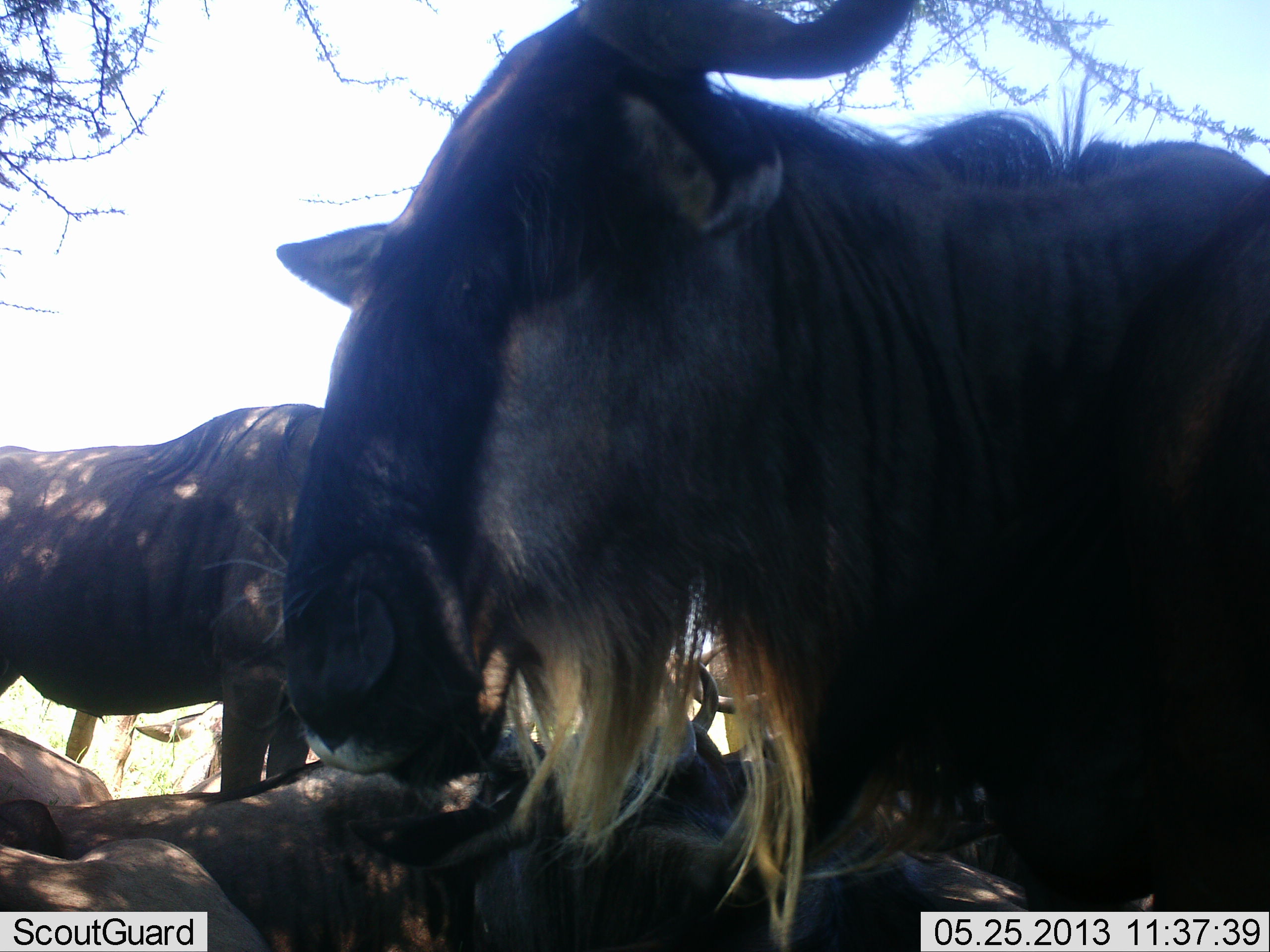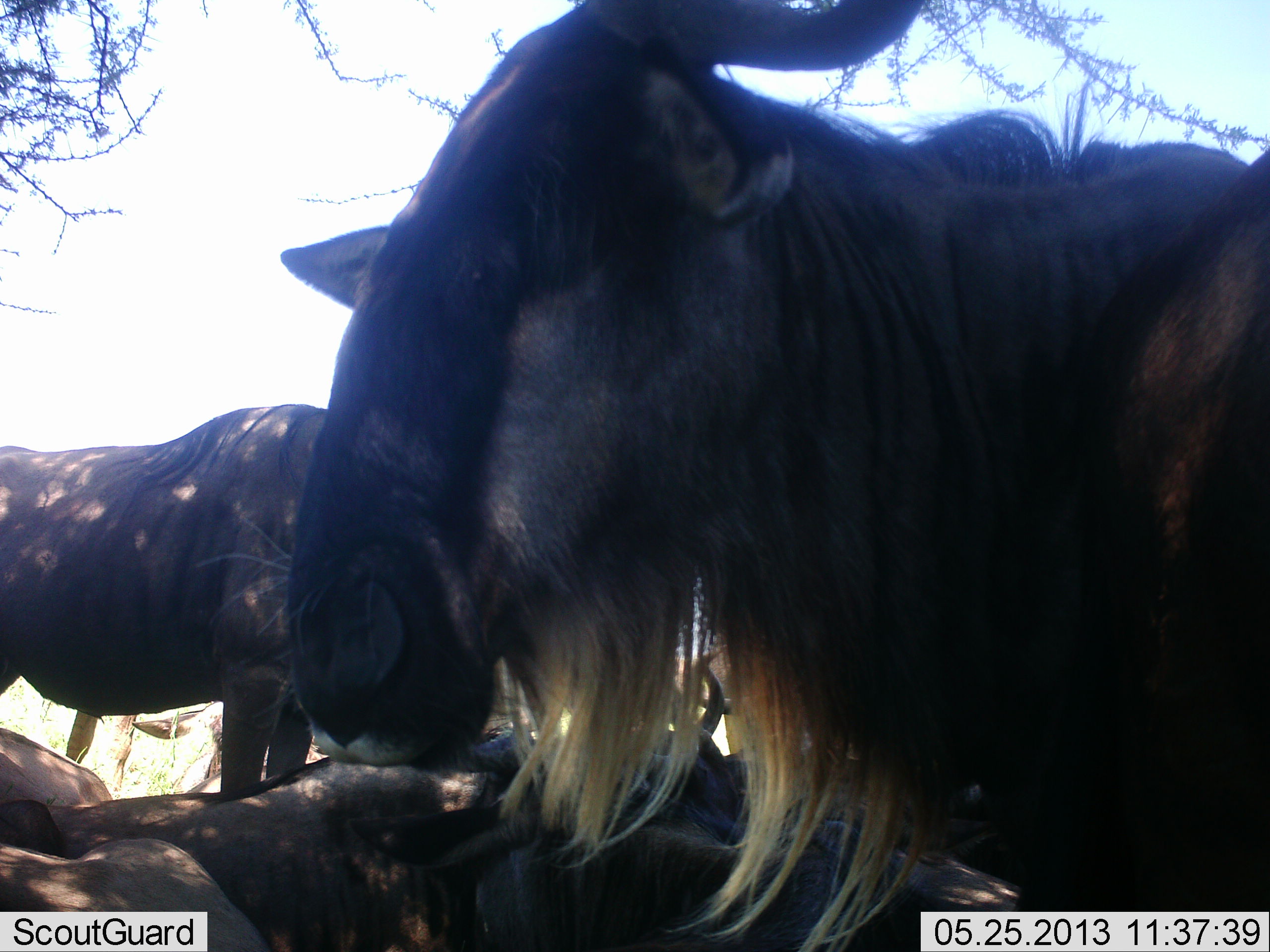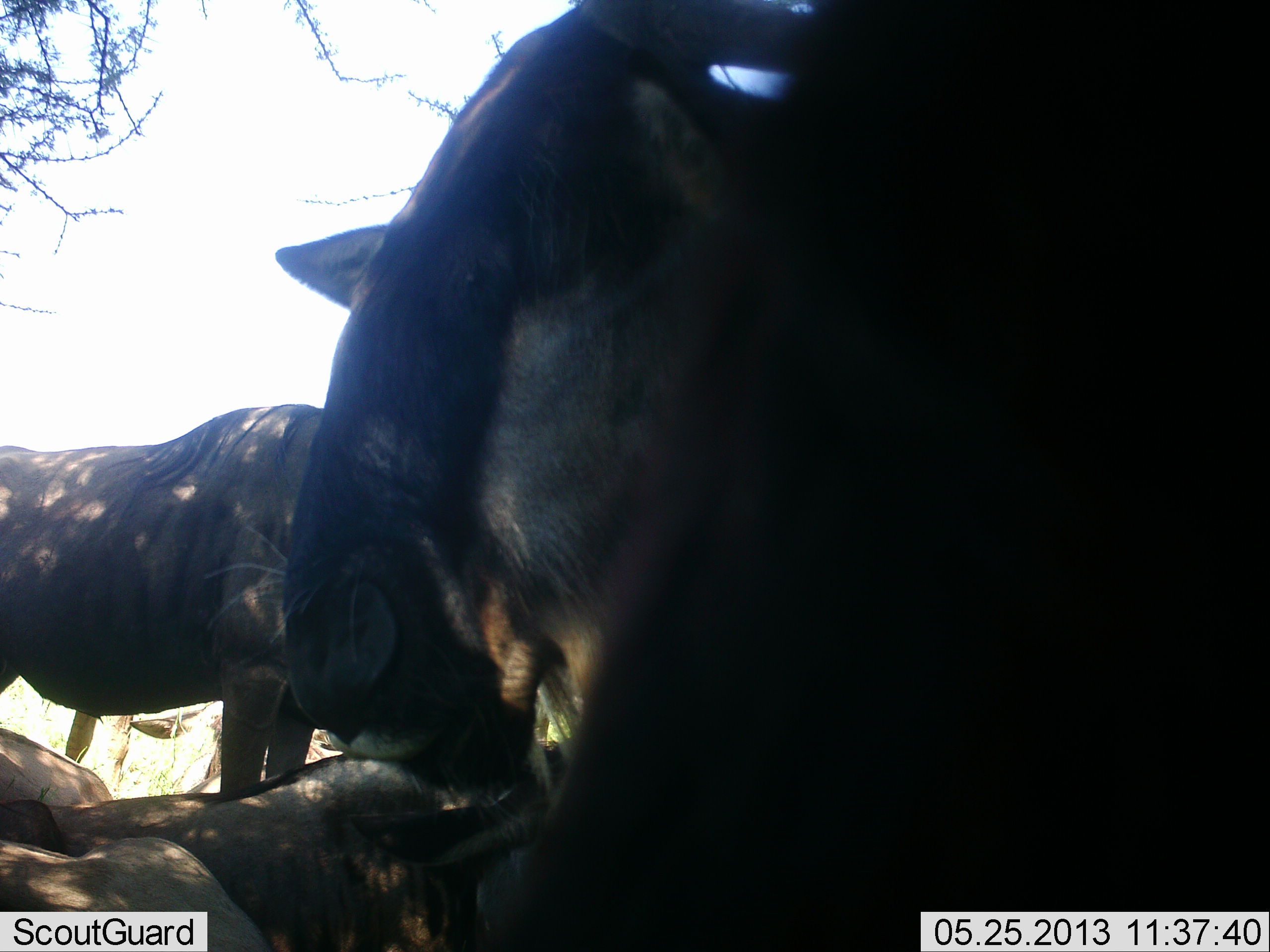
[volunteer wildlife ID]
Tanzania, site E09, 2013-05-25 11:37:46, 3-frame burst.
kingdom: Animalia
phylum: Chordata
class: Mammalia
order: Artiodactyla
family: Bovidae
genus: Connochaetes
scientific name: Connochaetes taurinus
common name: blue wildebeest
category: wildebeest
Wildebeest (blue wildebeest) (Connochaetes taurinus), count 7. Behavior (volunteer vote fractions): standing 70%, resting 90%, moving 10%, interacting 20%. Young present (vote fraction): 10%. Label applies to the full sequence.